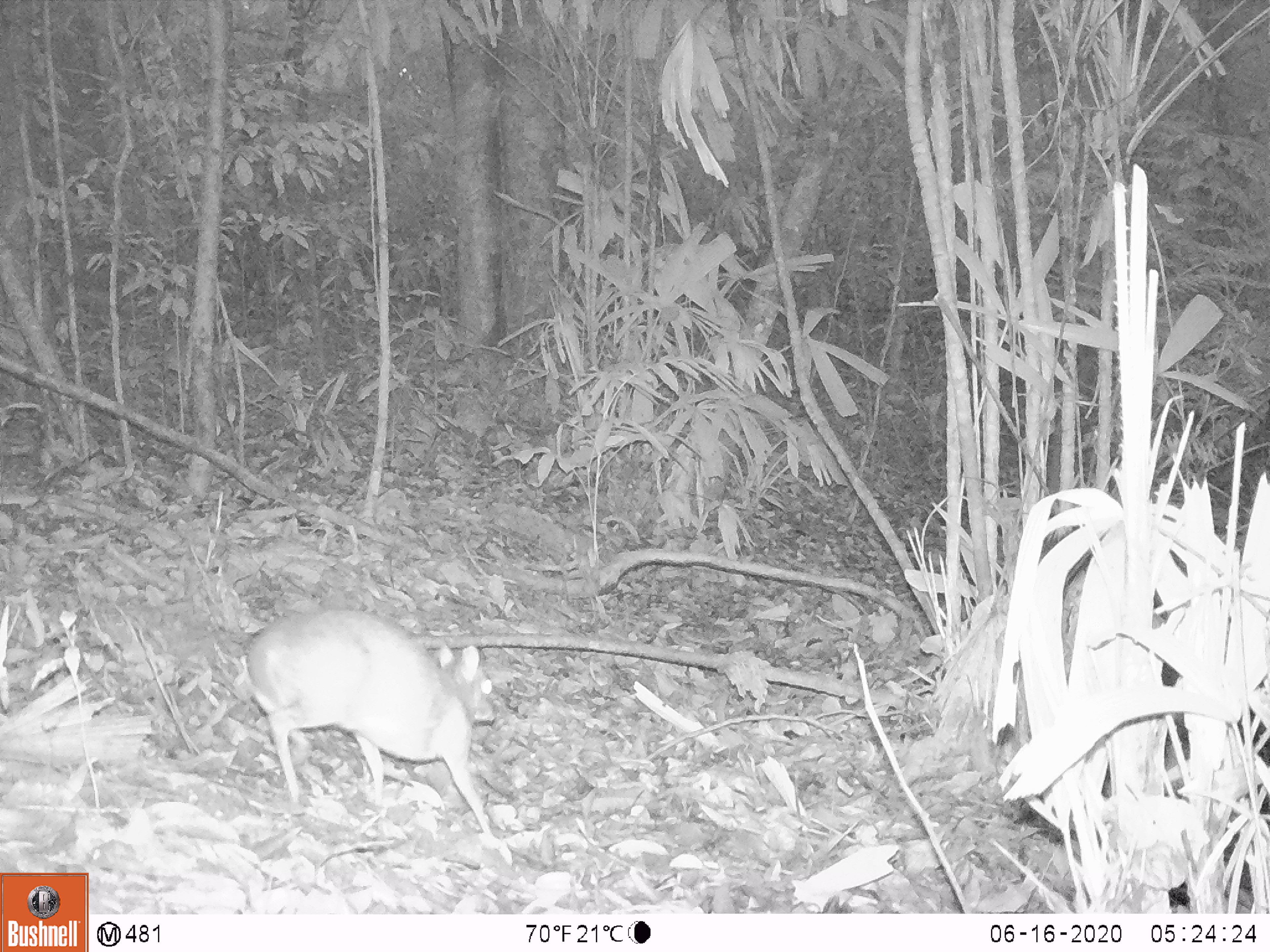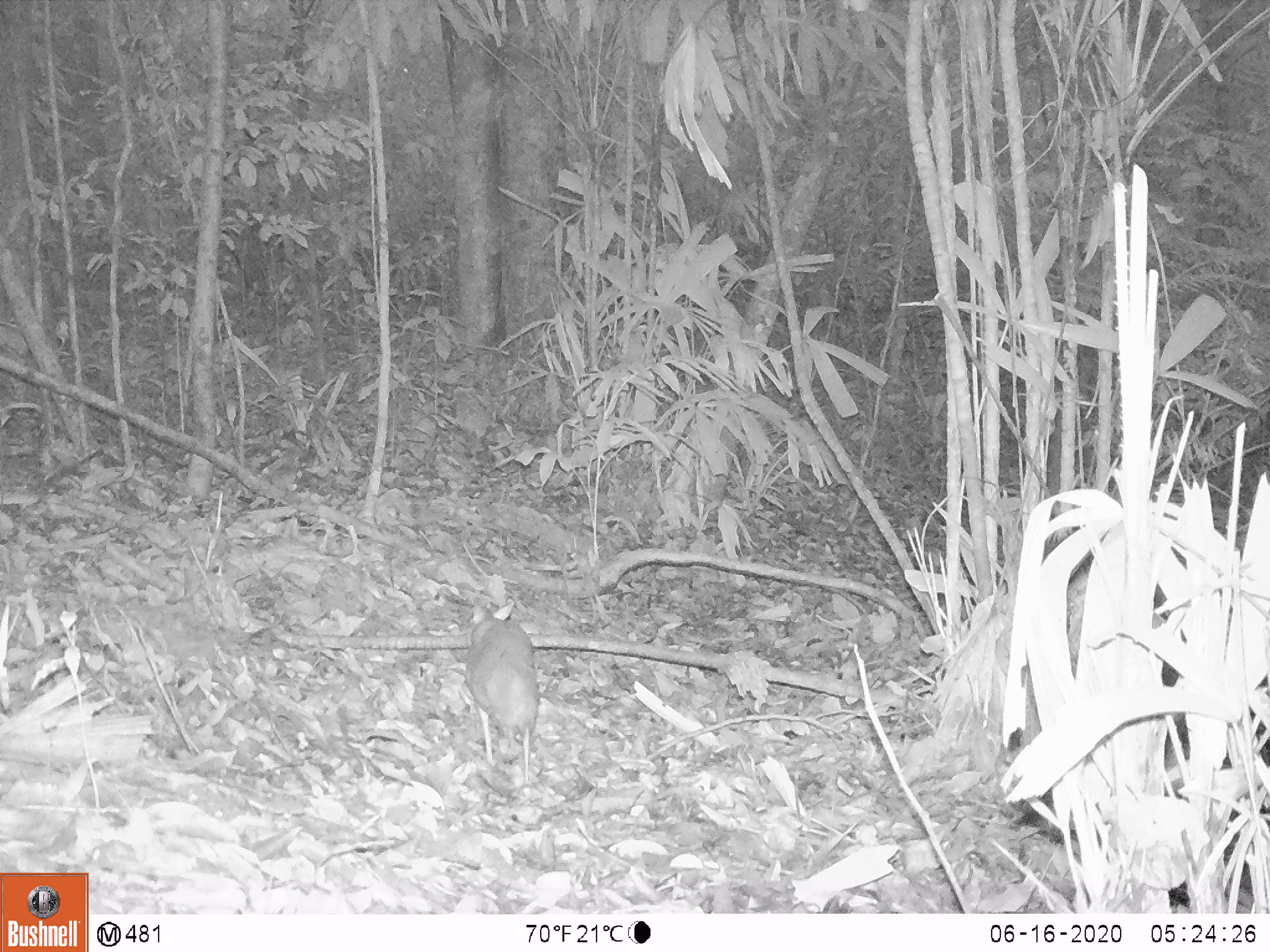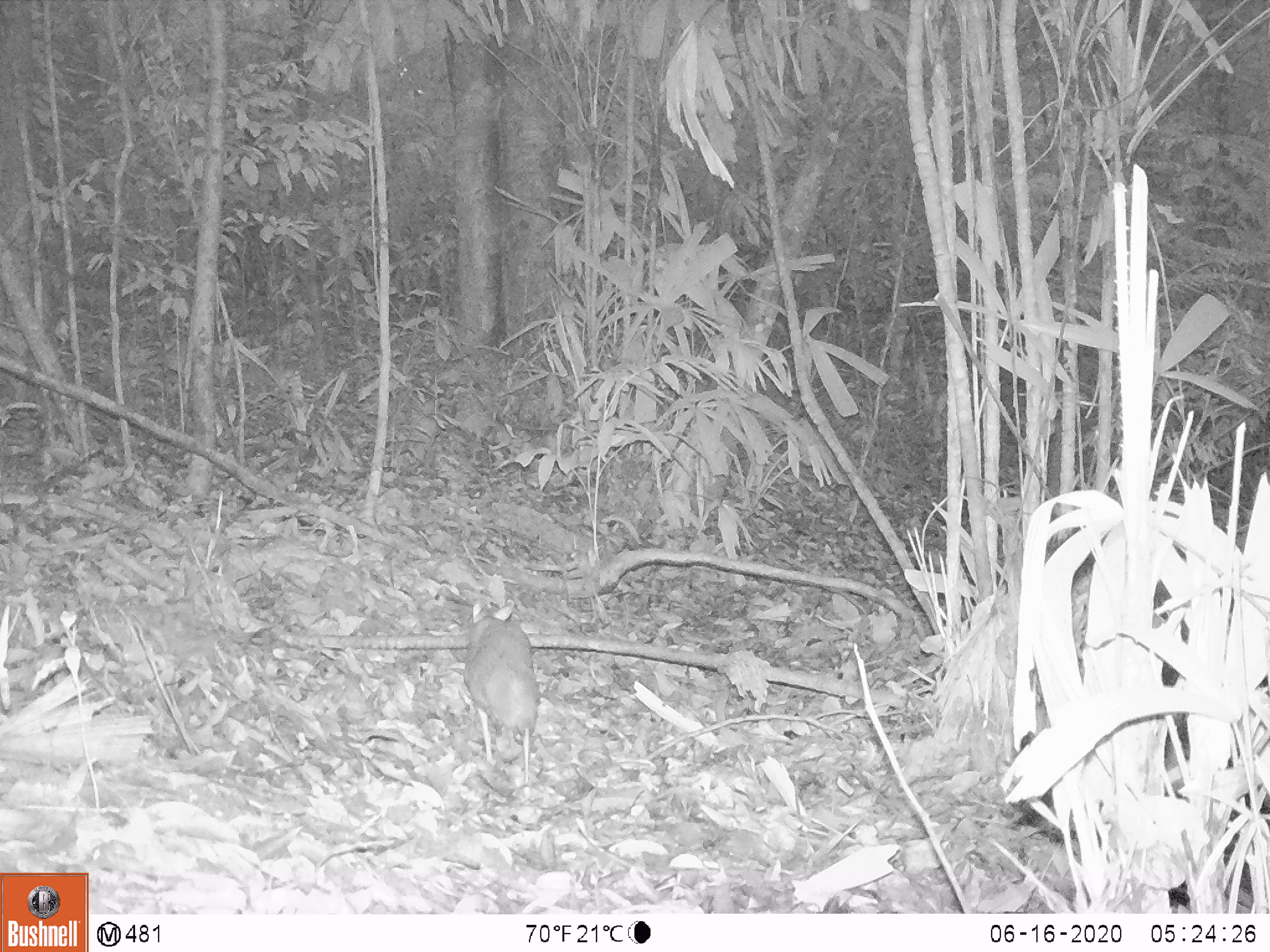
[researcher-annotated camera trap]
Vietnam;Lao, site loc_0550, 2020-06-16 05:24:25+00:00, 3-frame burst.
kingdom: Animalia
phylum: Chordata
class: Mammalia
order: Artiodactyla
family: Tragulidae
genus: Moschiola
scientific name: Moschiola meminna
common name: chevrotain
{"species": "chevrotain (Moschiola meminna)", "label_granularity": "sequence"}